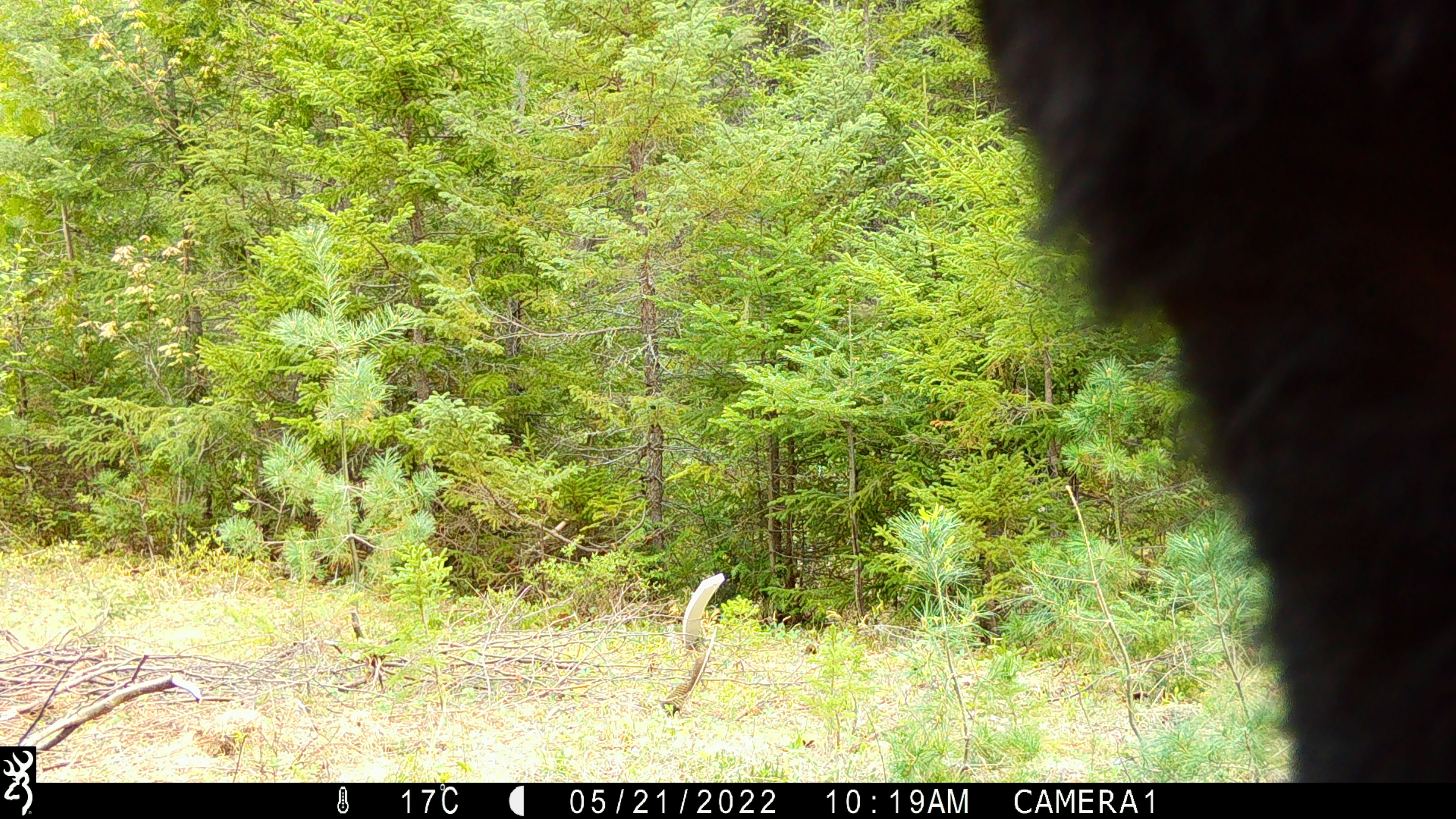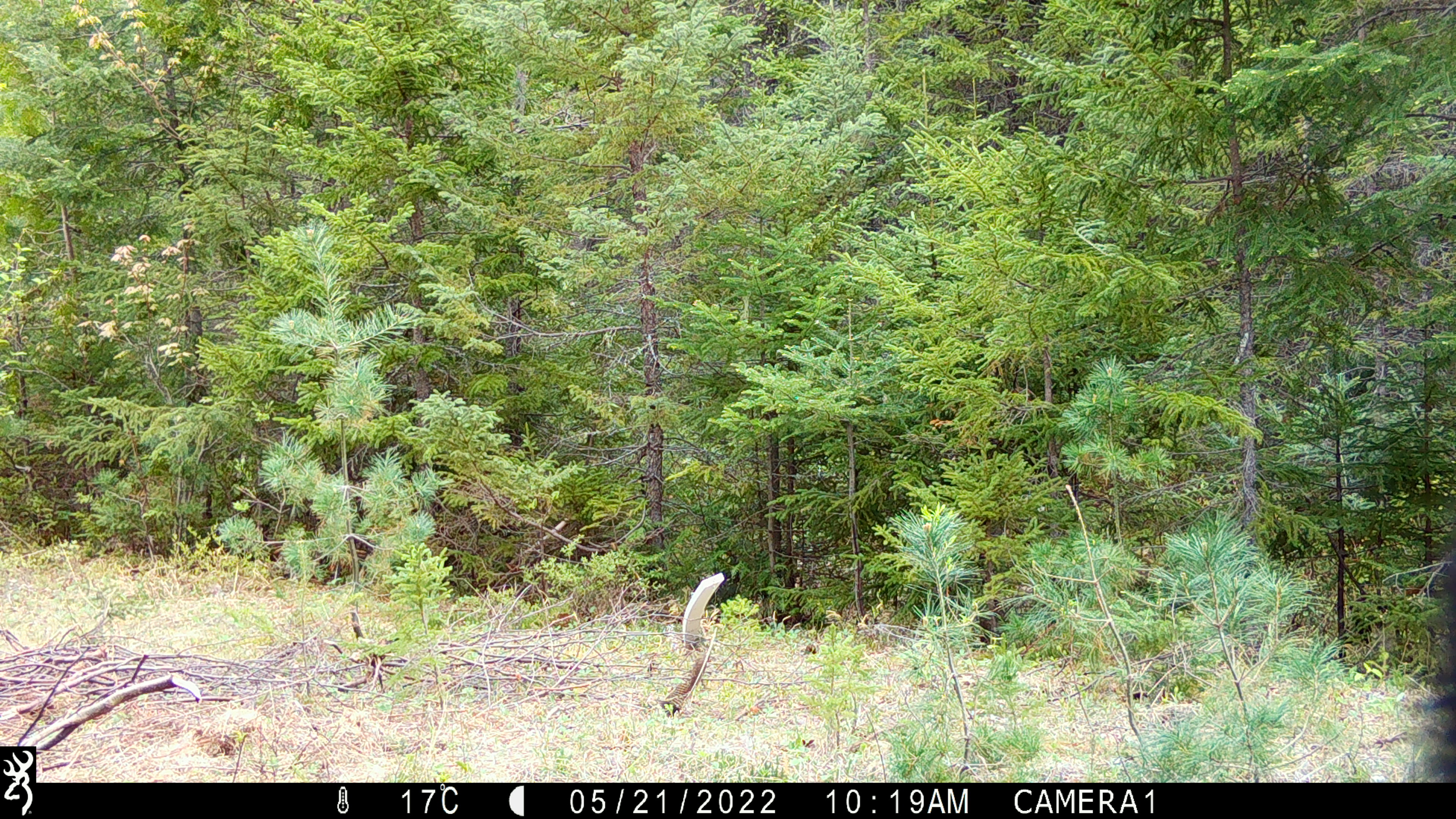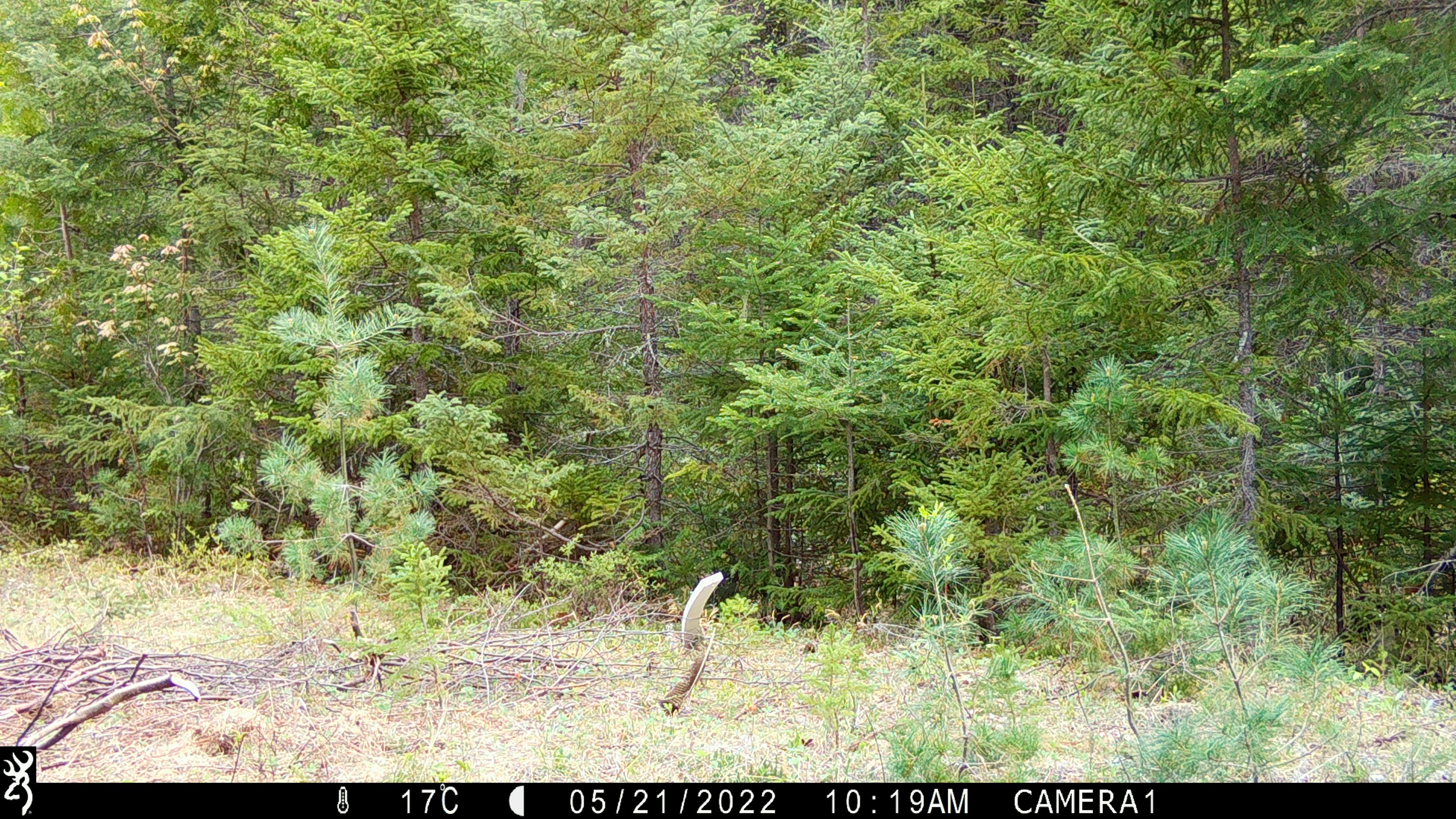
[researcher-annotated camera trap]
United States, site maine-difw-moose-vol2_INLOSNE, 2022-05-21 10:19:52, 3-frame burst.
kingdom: Animalia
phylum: Chordata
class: Mammalia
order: Carnivora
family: Ursidae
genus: Ursus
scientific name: Ursus americanus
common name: black bear